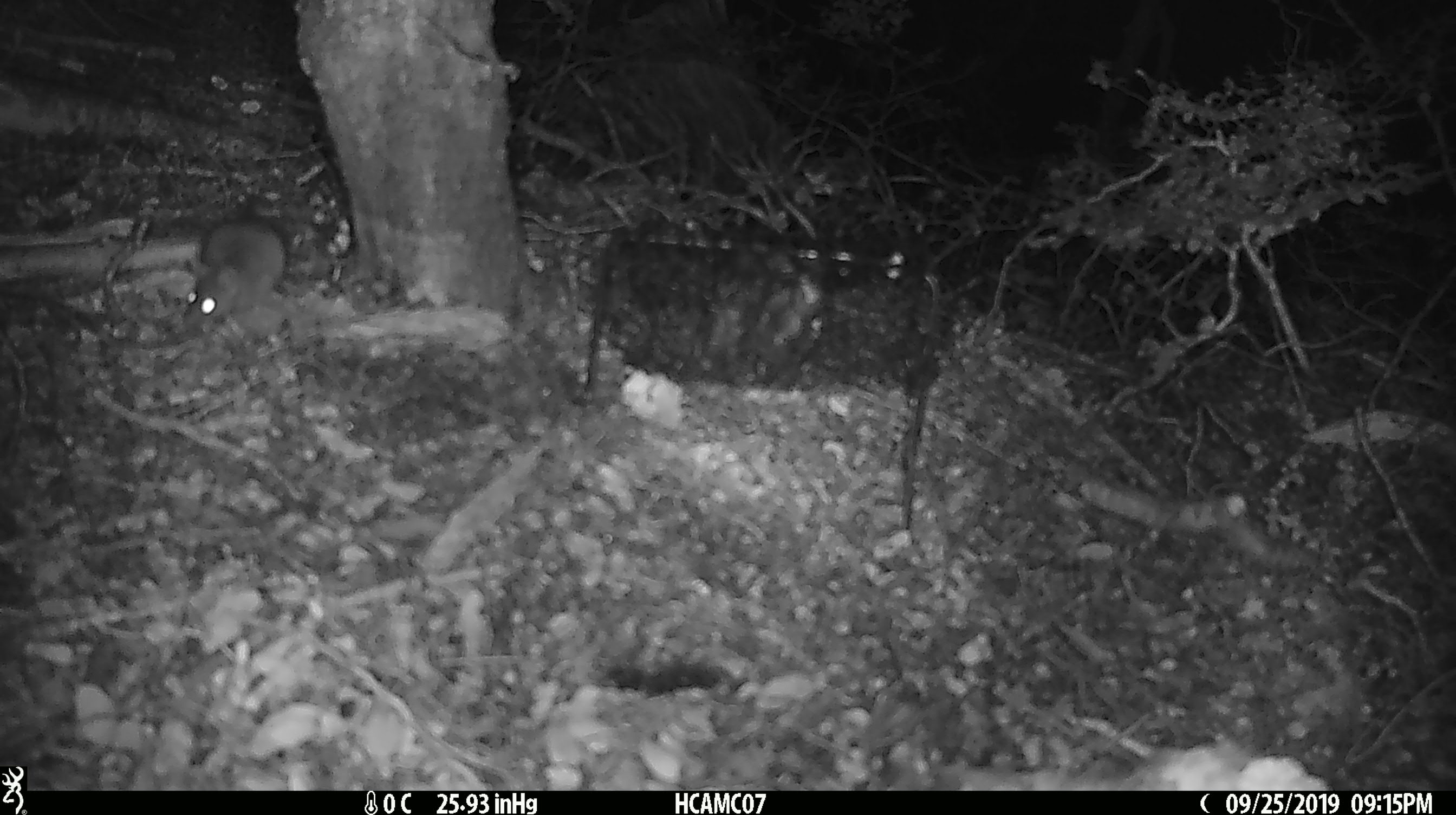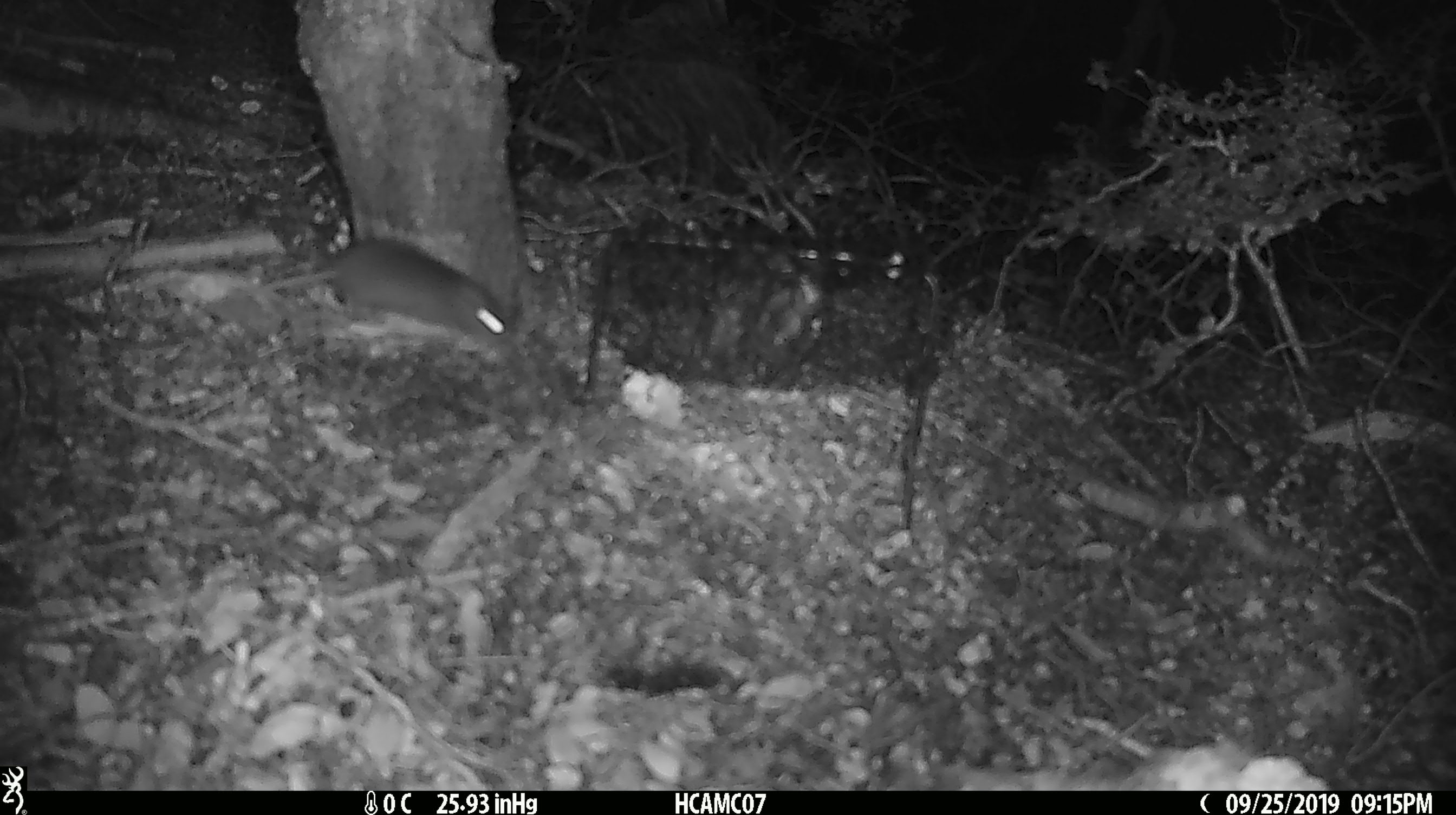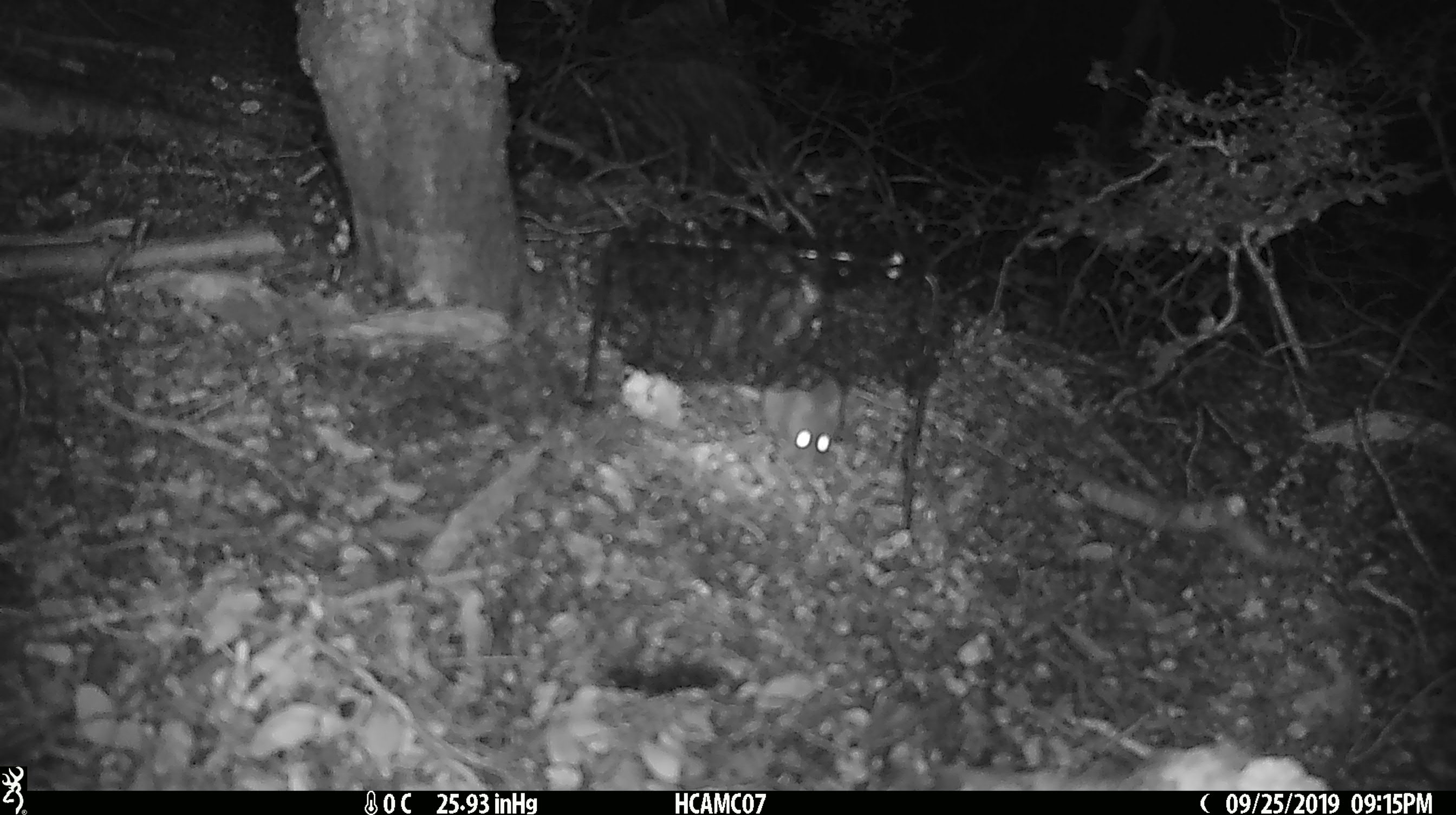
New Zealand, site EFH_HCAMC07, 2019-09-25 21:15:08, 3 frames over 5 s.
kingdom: Animalia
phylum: Chordata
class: Mammalia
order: Rodentia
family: Muridae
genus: Mus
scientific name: Mus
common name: mouse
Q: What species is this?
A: Mouse (Mus).